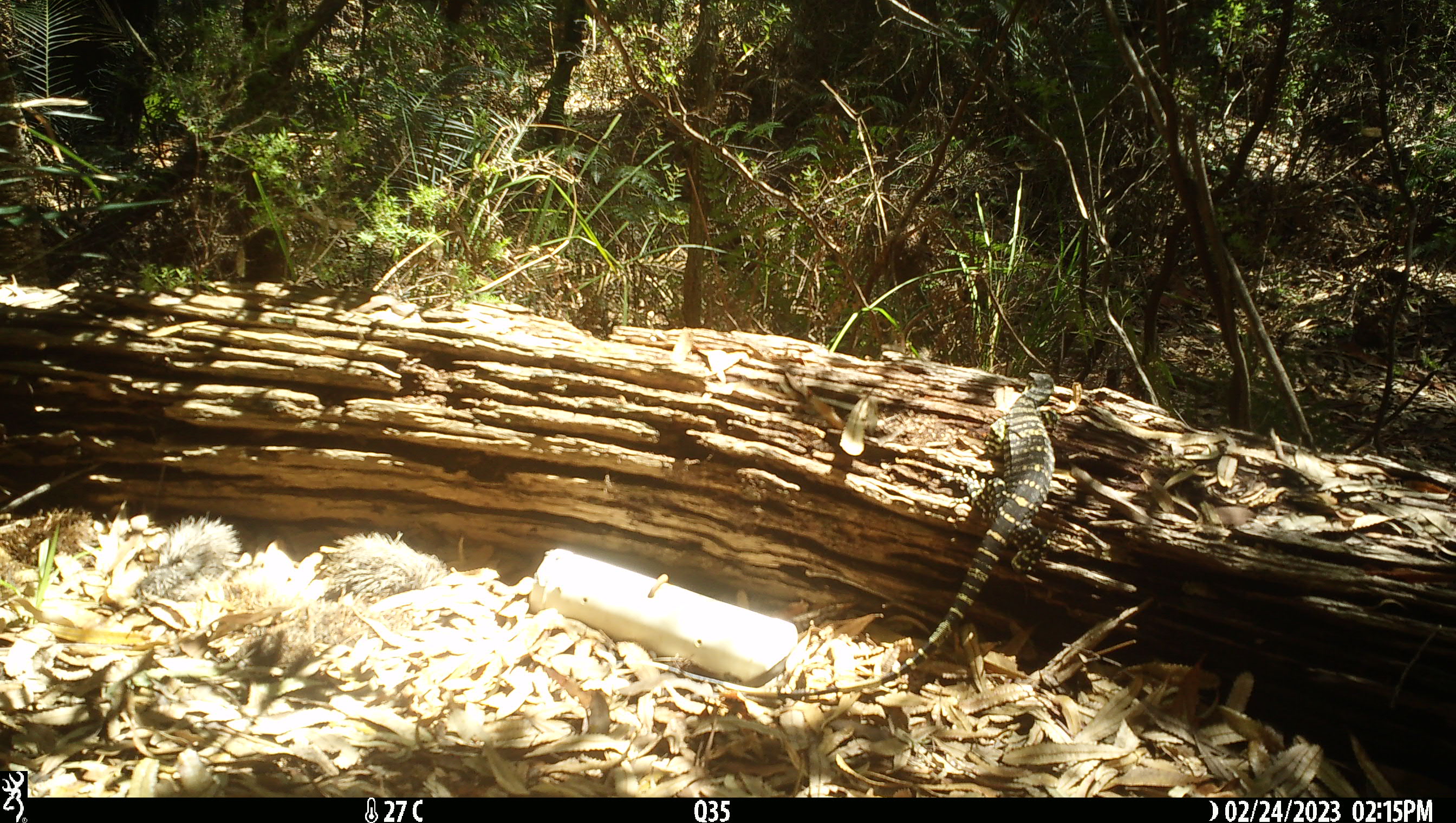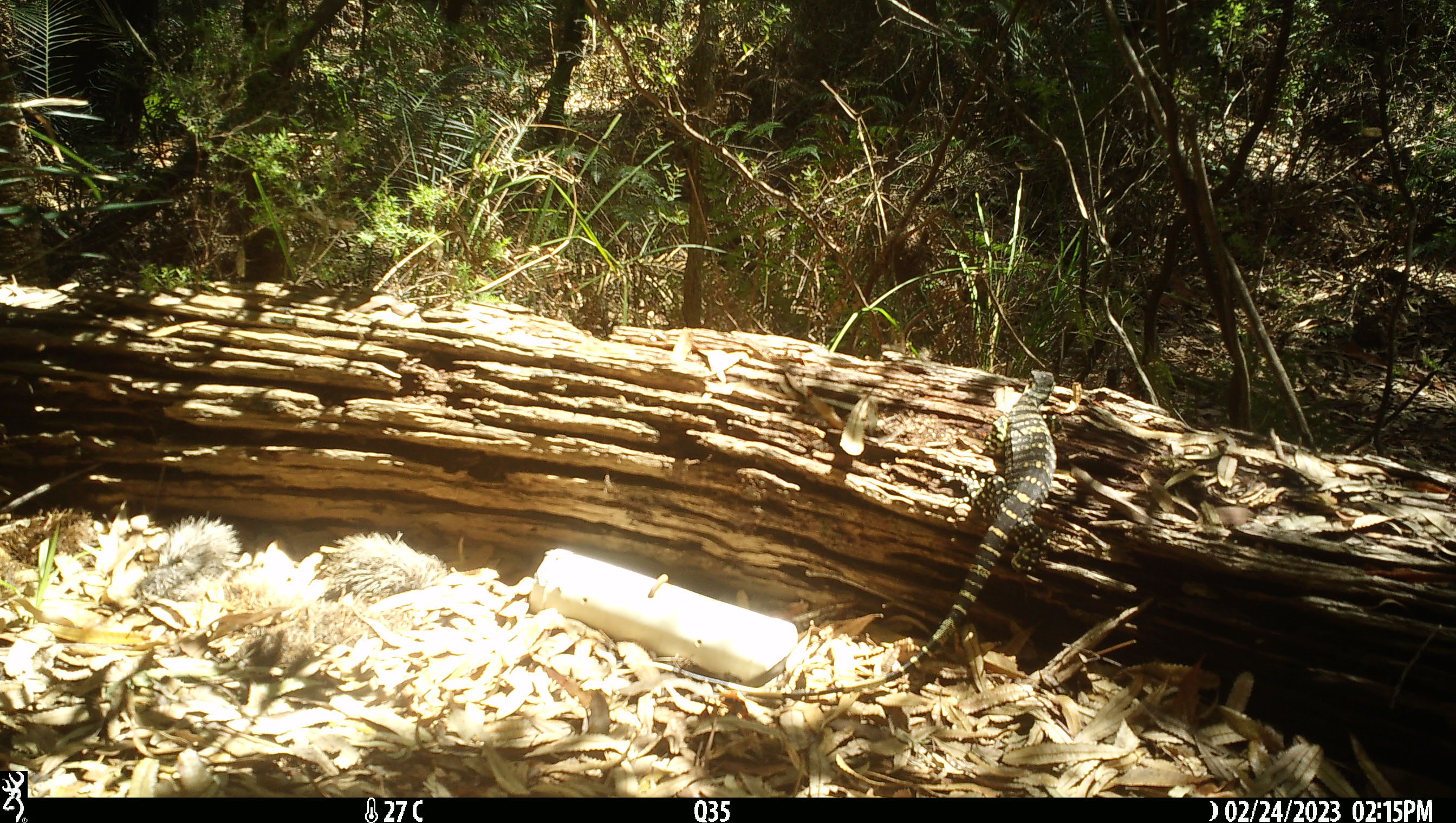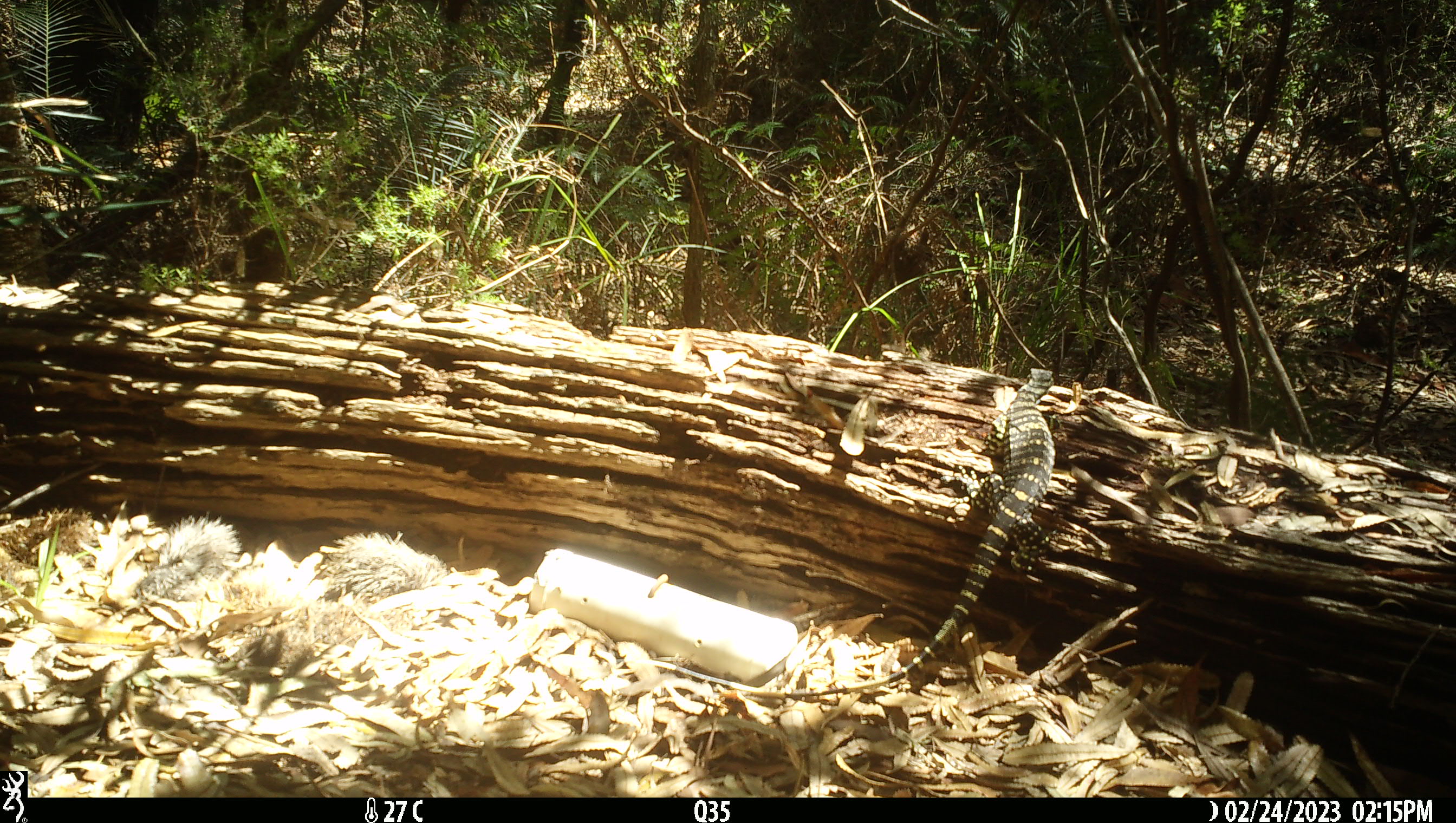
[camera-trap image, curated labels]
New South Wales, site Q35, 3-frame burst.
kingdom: Animalia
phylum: Chordata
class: Reptilia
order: Squamata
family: Varanidae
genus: Varanus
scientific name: Varanus varius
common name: lace monitor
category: goanna